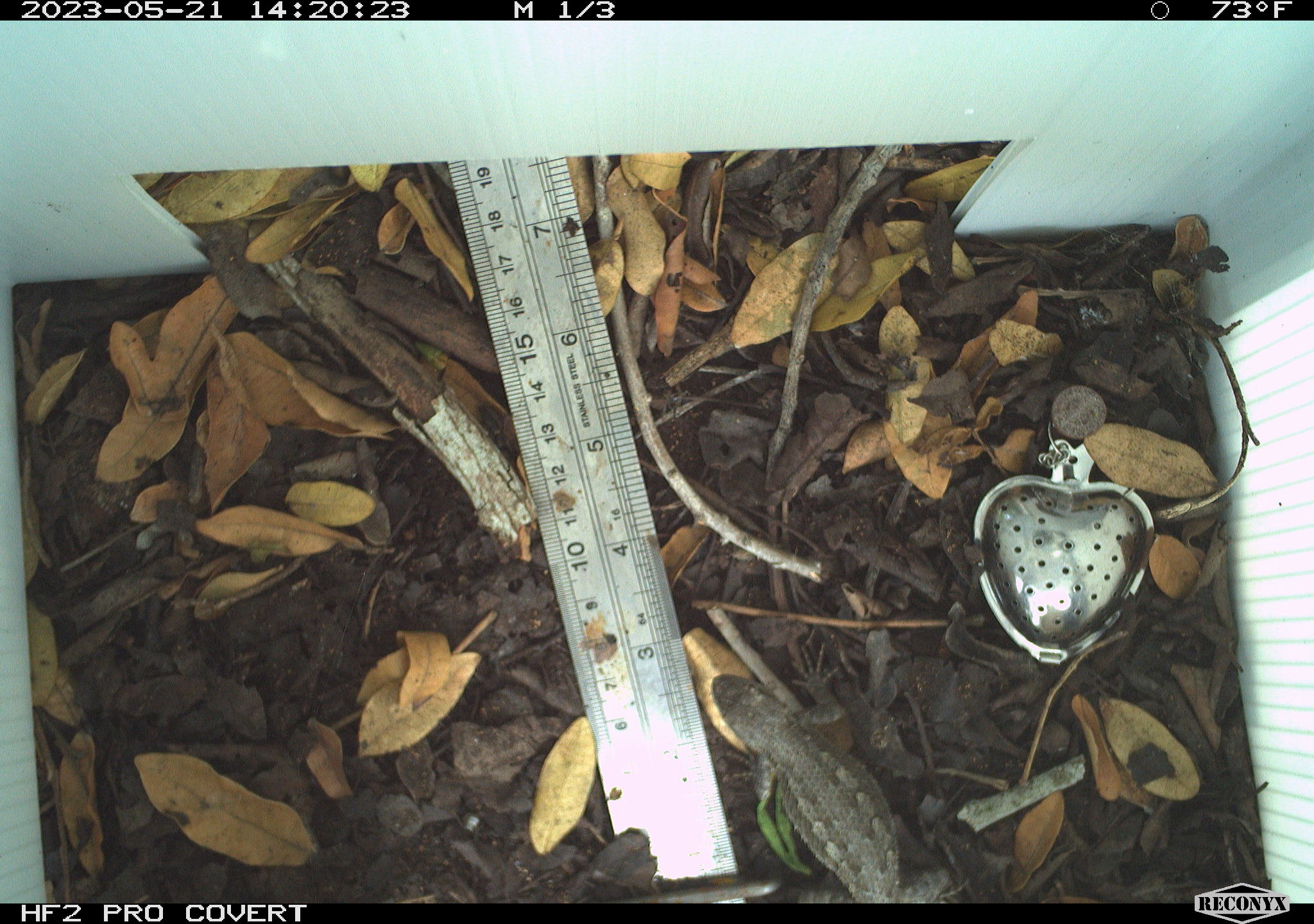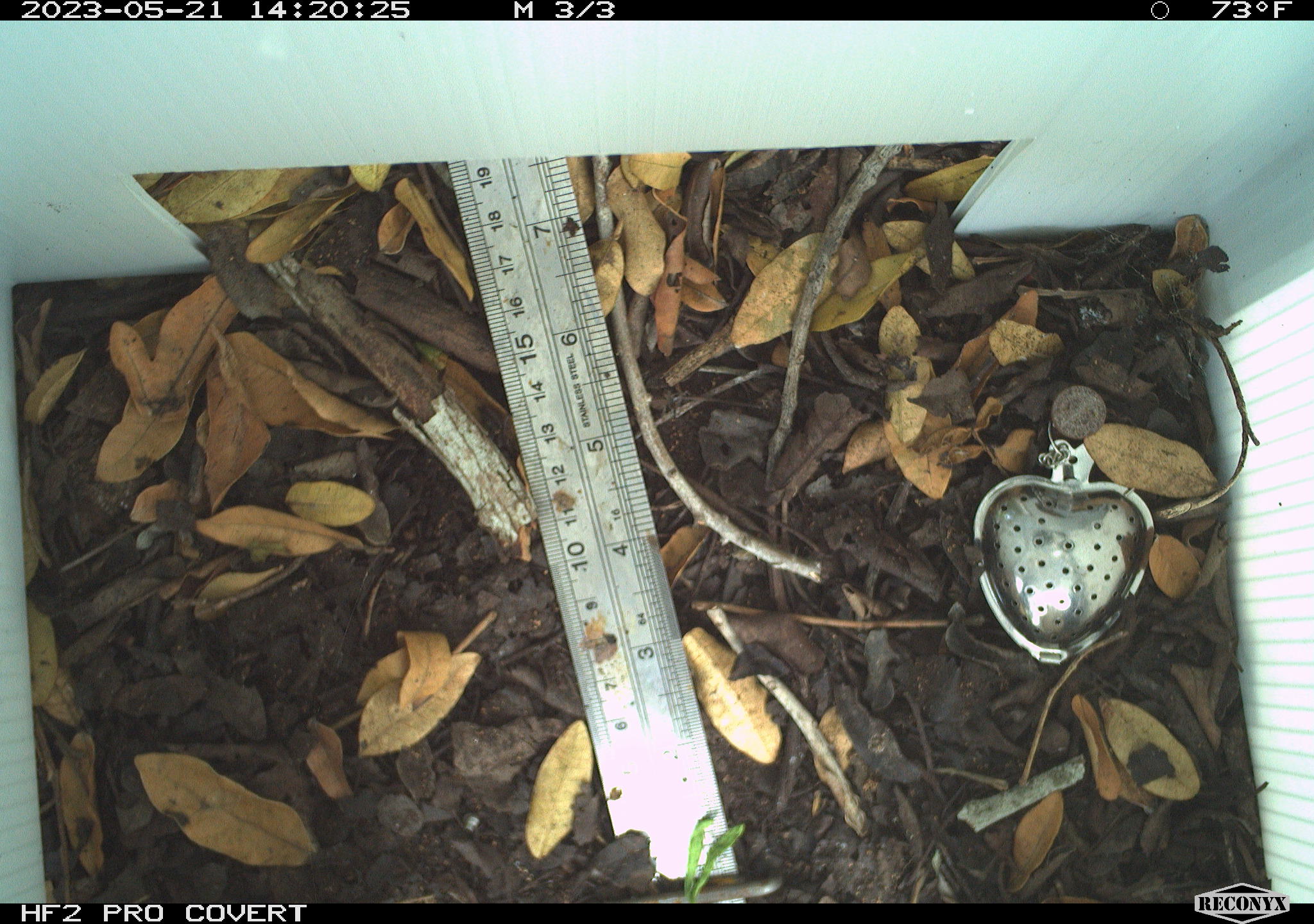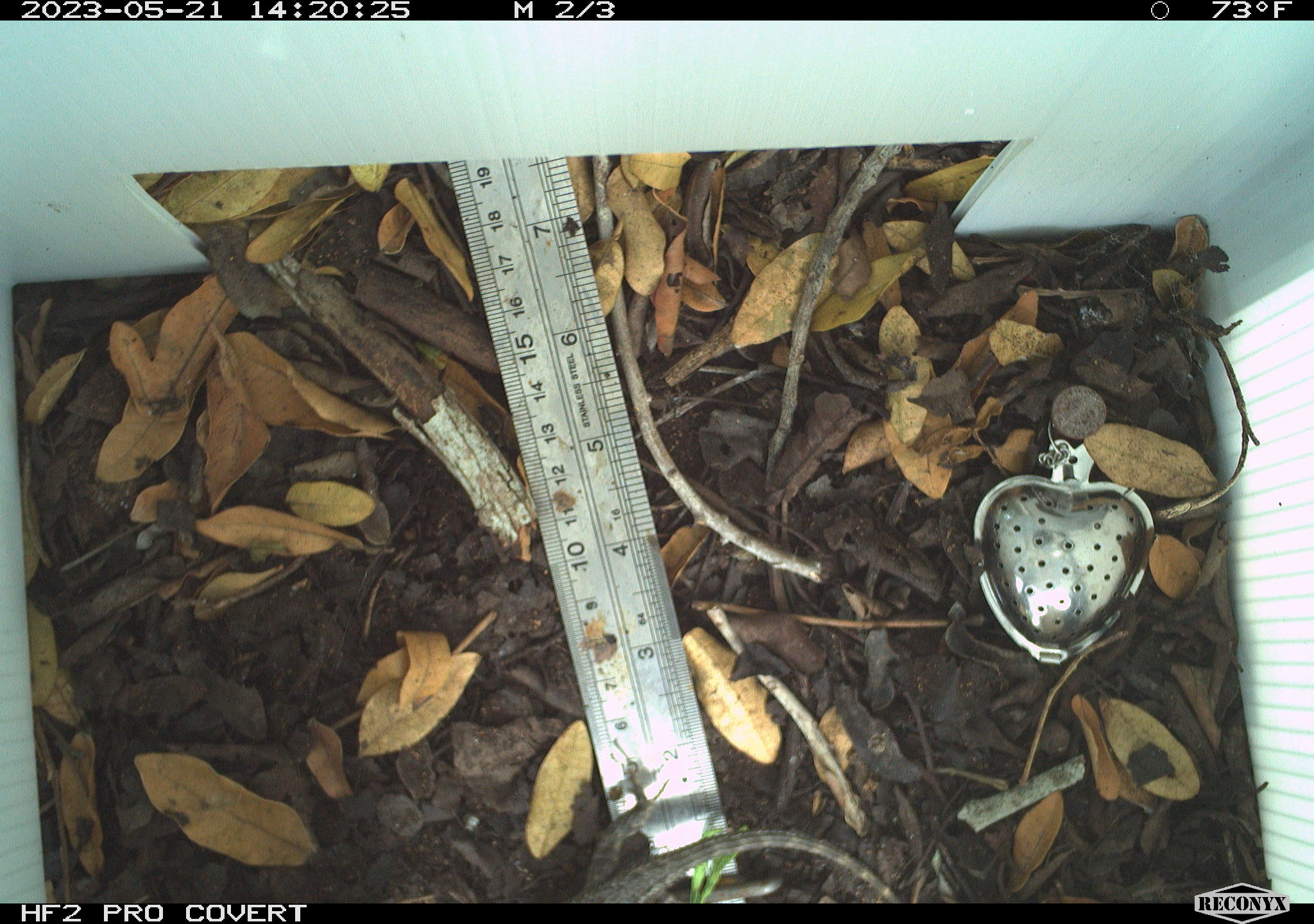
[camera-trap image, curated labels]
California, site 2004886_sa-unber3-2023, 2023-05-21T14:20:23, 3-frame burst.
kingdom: Animalia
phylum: Chordata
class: Reptilia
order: Squamata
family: Phrynosomatidae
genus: Sceloporus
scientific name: Sceloporus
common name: spiny lizards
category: sceloporus species